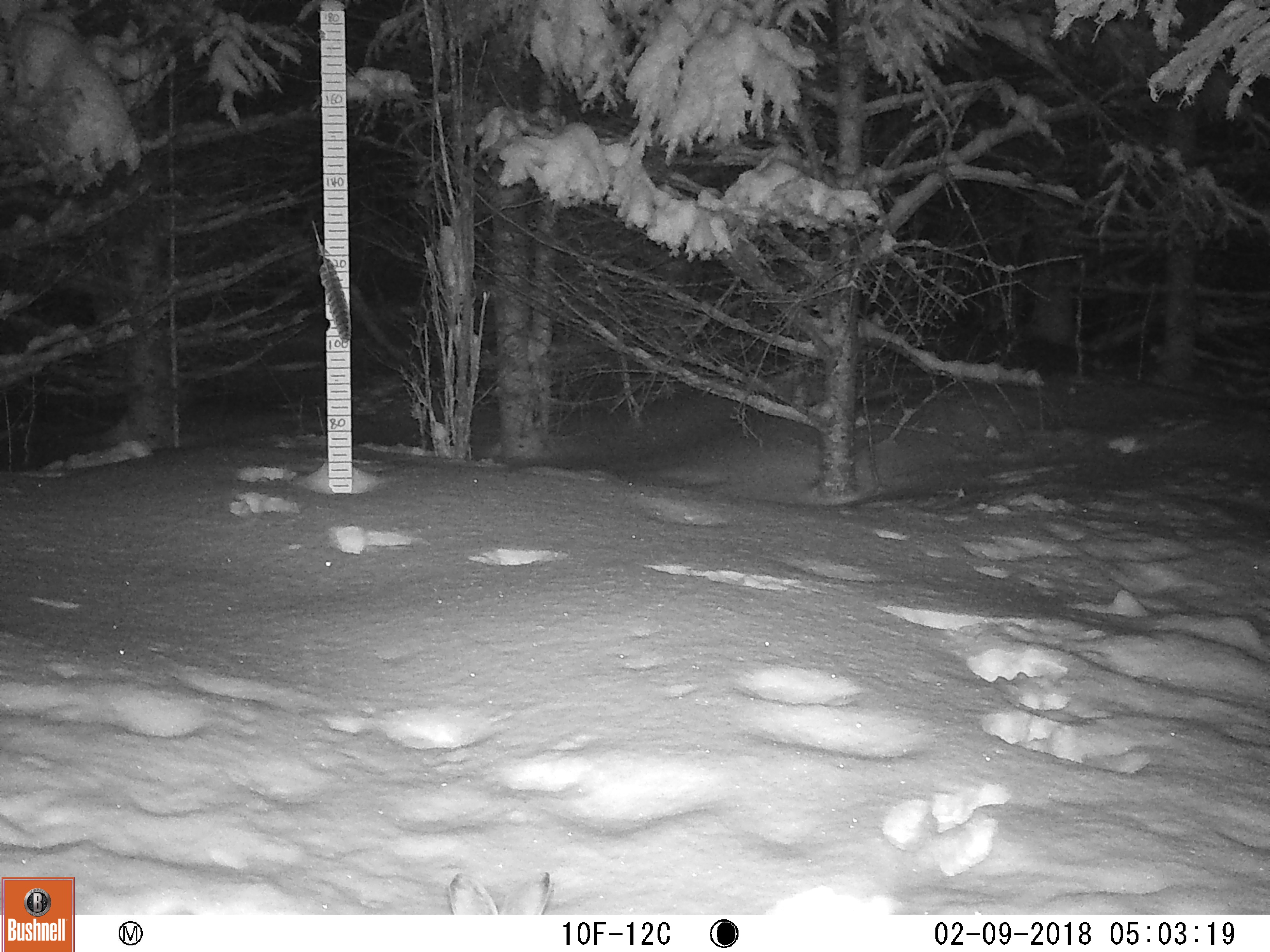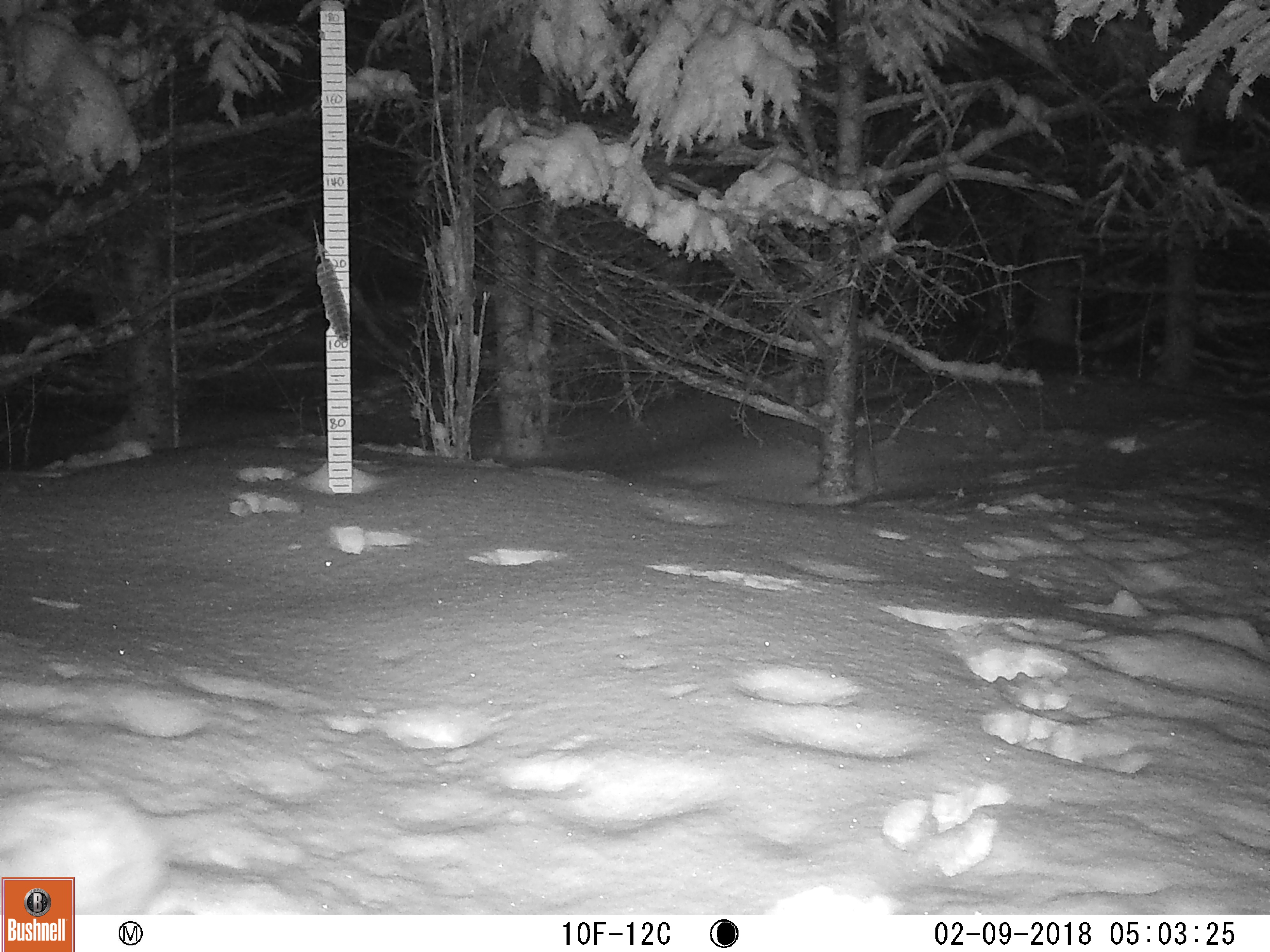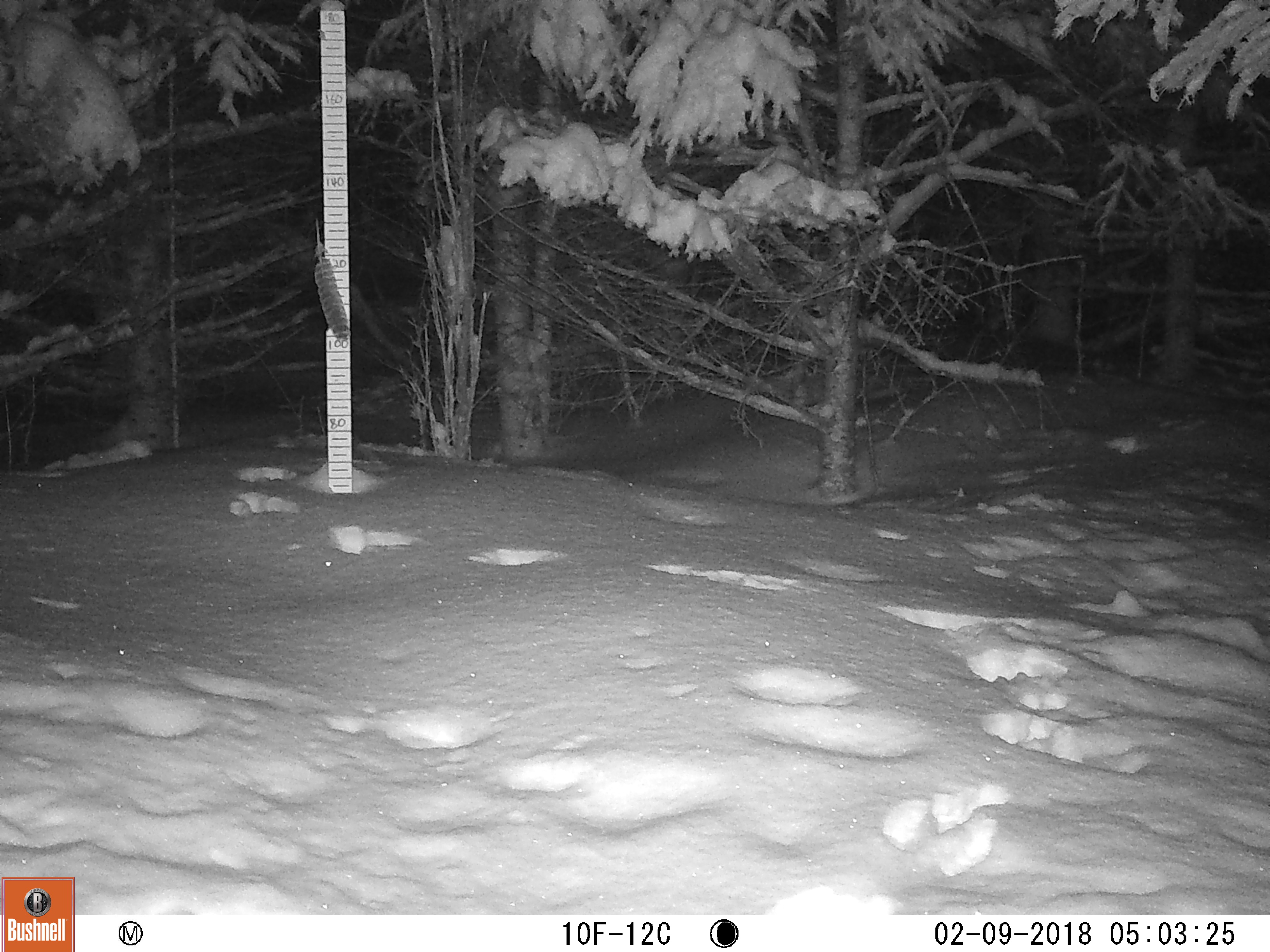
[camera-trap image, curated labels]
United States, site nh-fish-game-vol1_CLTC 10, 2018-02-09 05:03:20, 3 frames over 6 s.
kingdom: Animalia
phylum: Chordata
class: Mammalia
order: Lagomorpha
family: Leporidae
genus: Lepus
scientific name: Lepus americanus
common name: snowshoe hare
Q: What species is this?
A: Snowshoe hare (Lepus americanus).